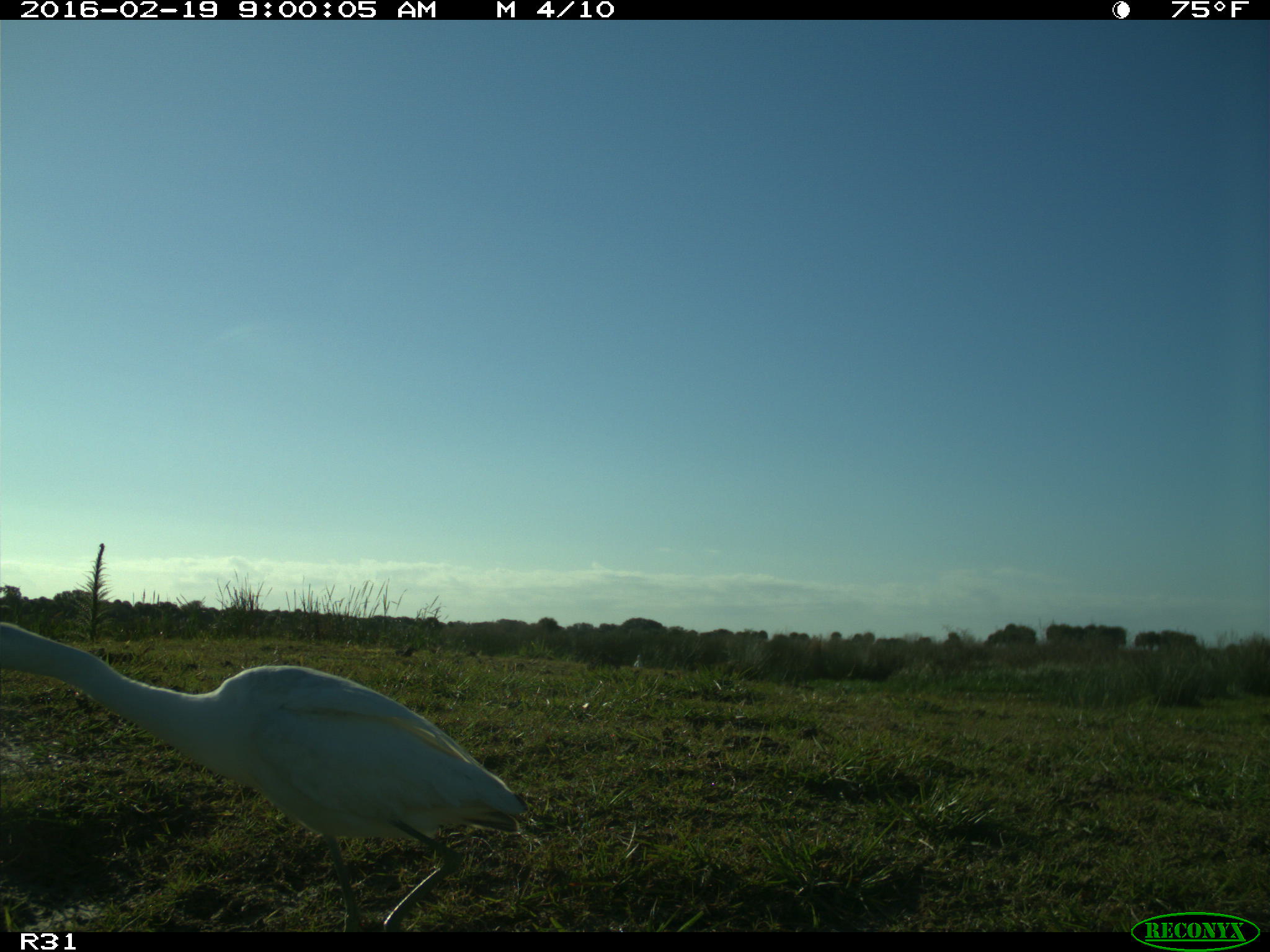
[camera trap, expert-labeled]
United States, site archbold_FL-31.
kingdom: Animalia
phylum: Chordata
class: Aves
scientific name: Aves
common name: birds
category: unidentified bird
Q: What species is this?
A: Unidentified bird (birds) (Aves).